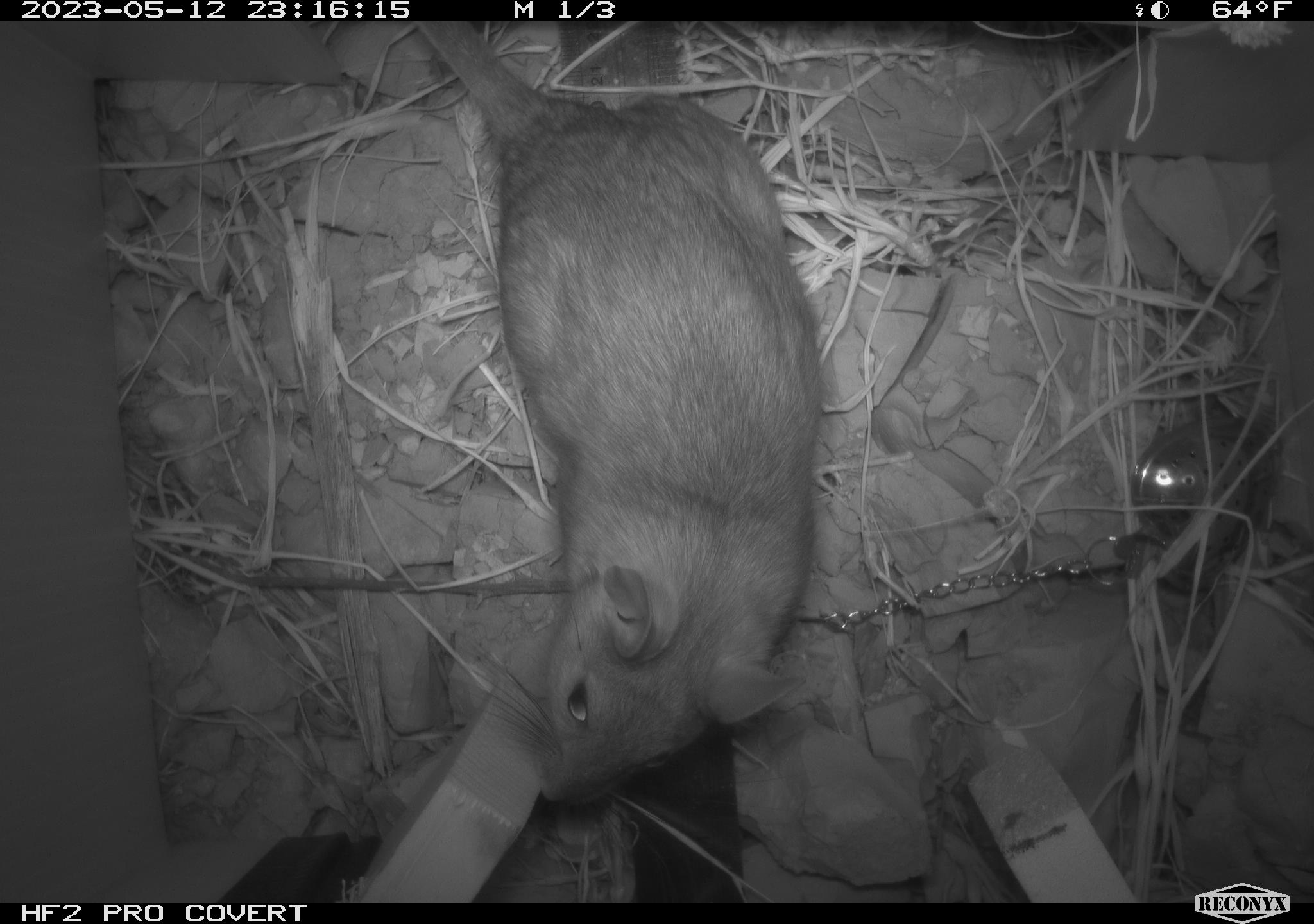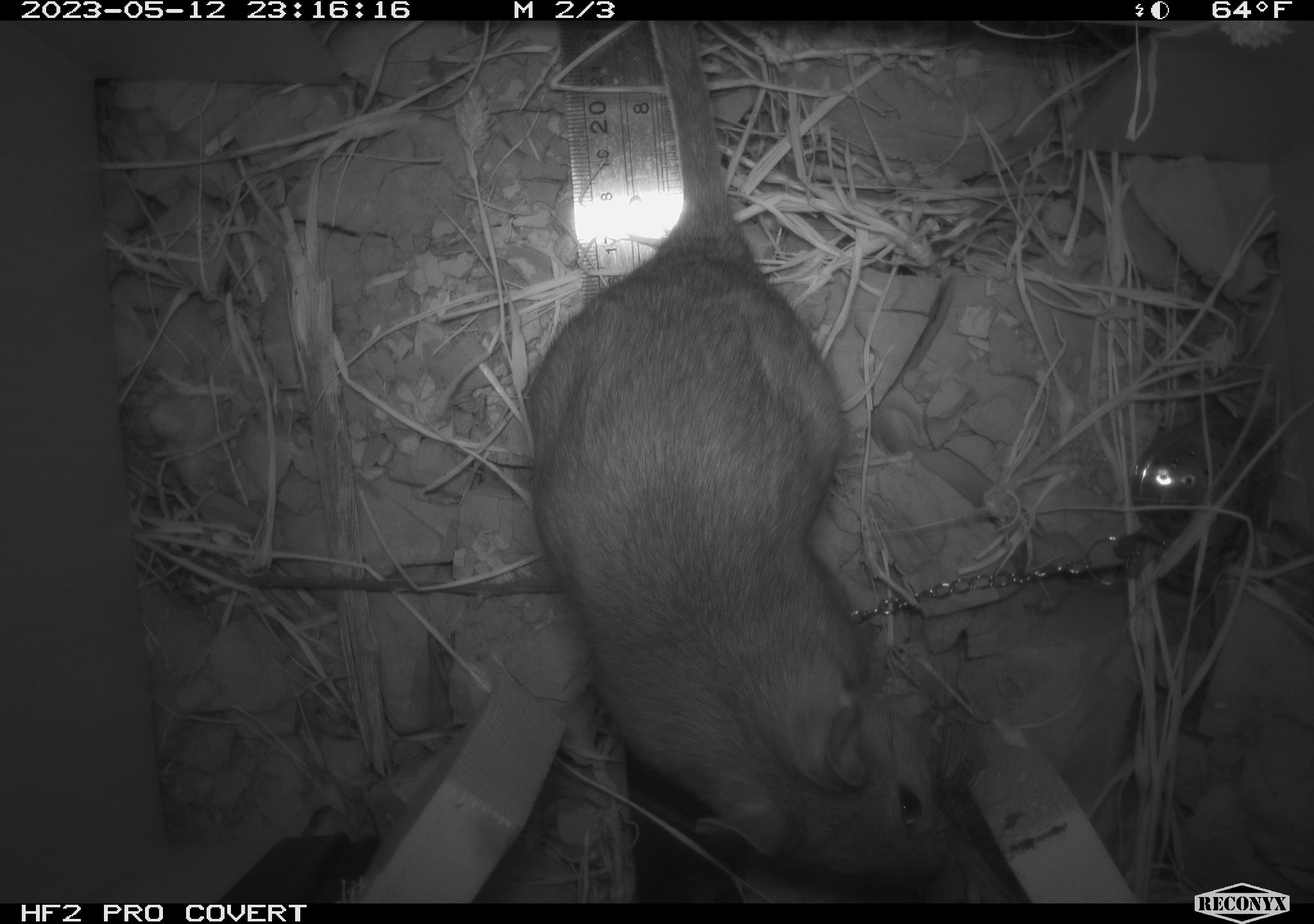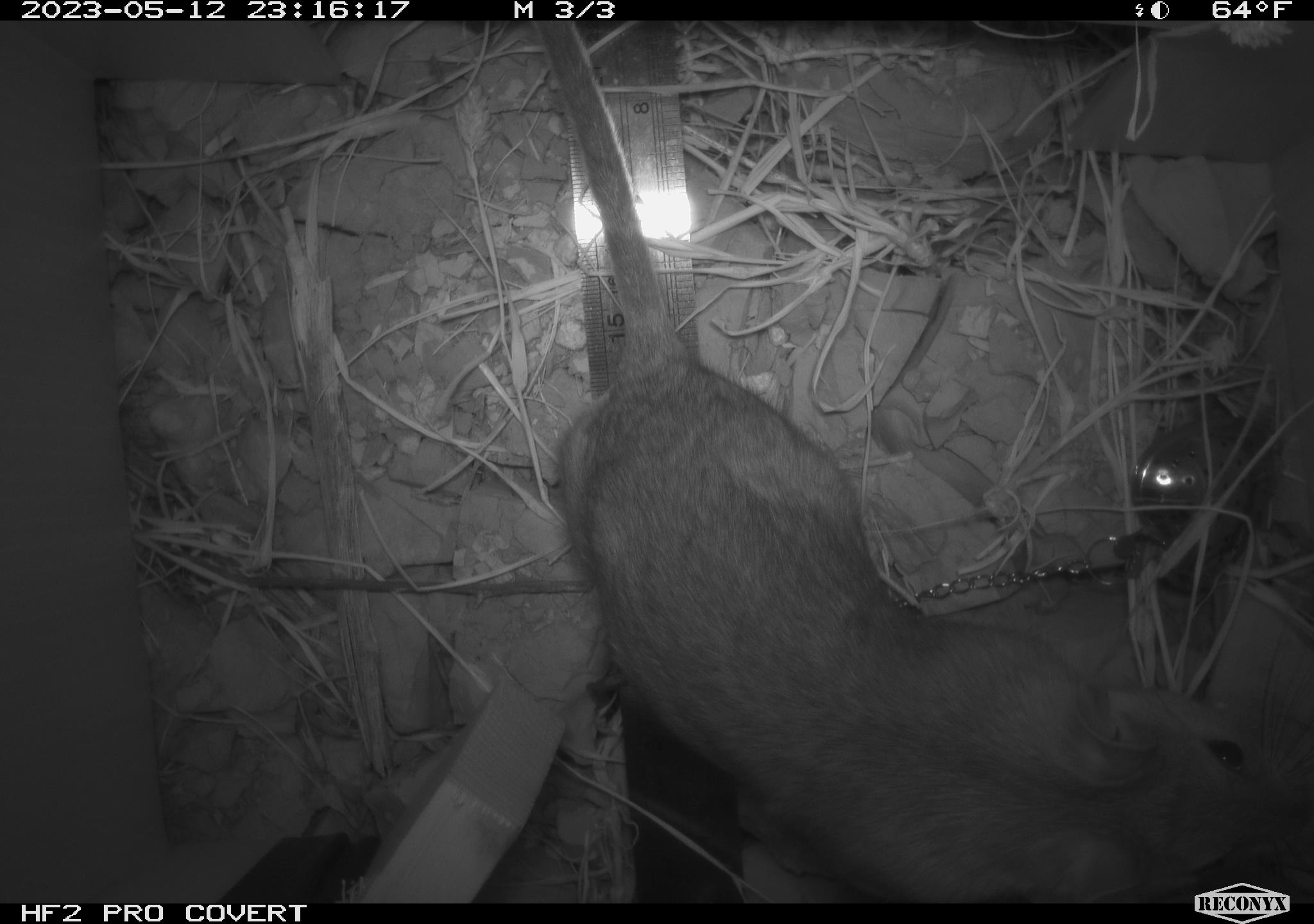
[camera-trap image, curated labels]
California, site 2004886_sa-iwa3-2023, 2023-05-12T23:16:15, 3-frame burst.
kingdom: Animalia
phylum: Chordata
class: Mammalia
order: Rodentia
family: Cricetidae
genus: Neotoma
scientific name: Neotoma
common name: pack rat or woodrat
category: neotoma species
Neotoma species (pack rat or woodrat) (Neotoma).